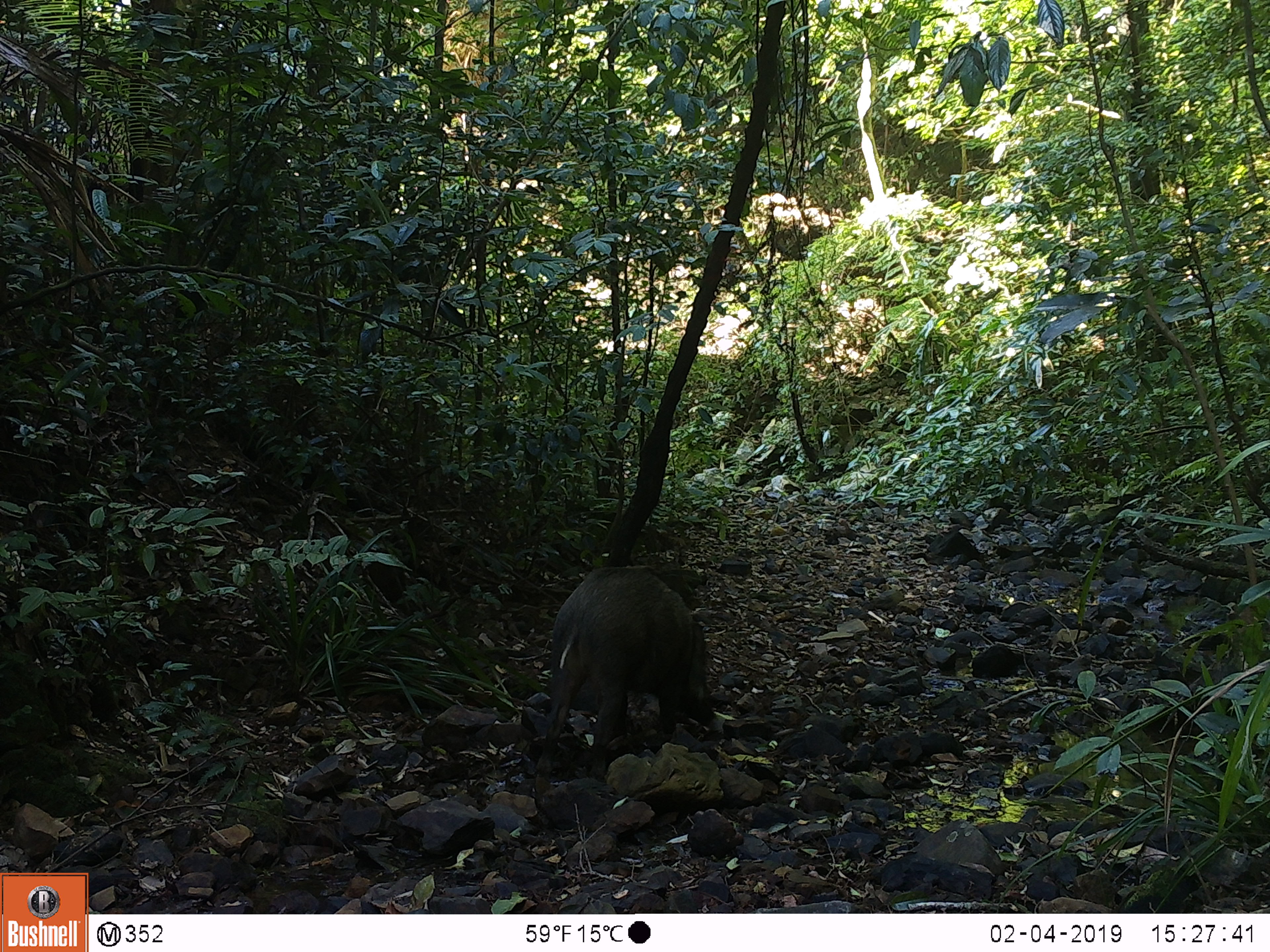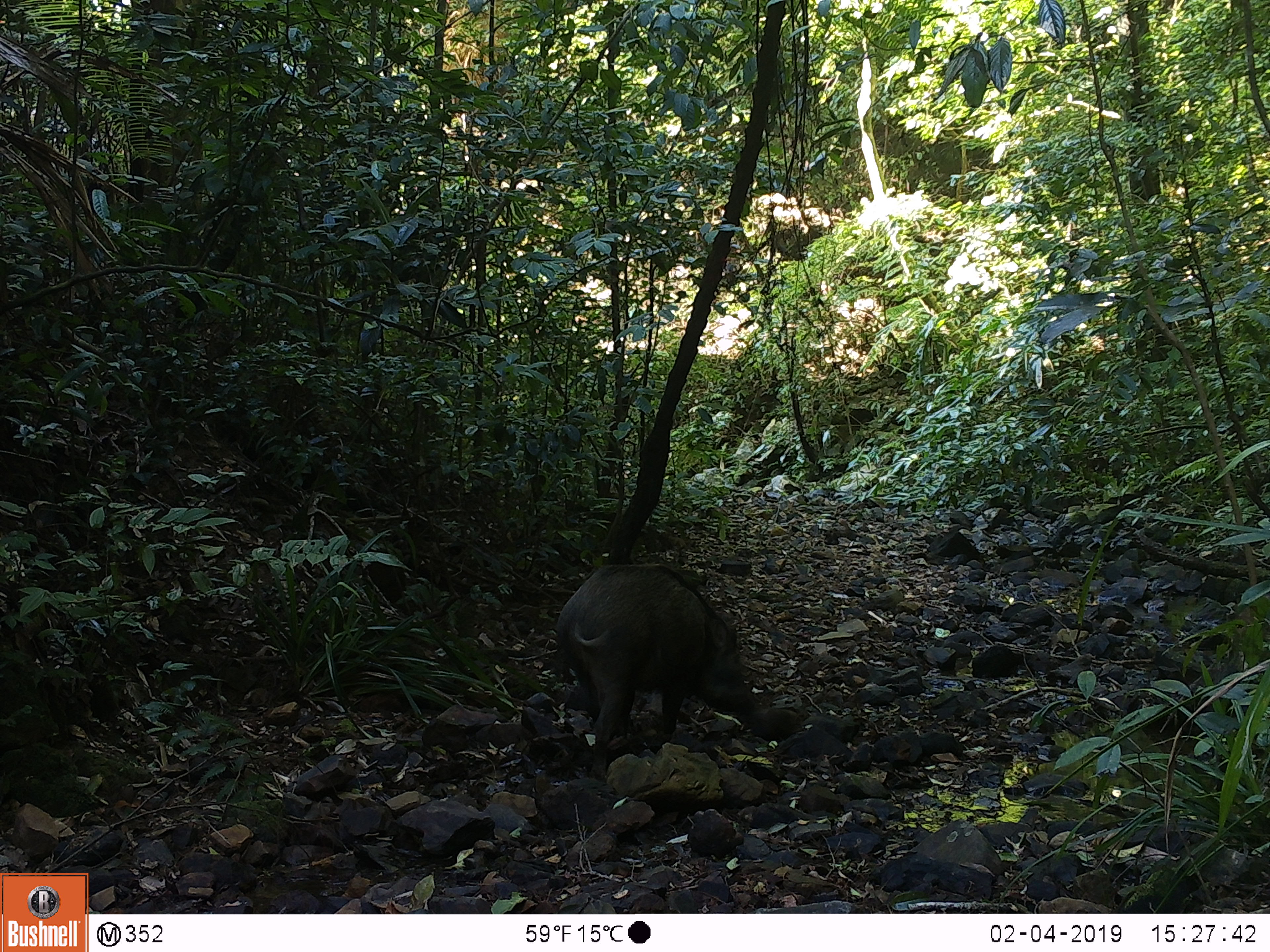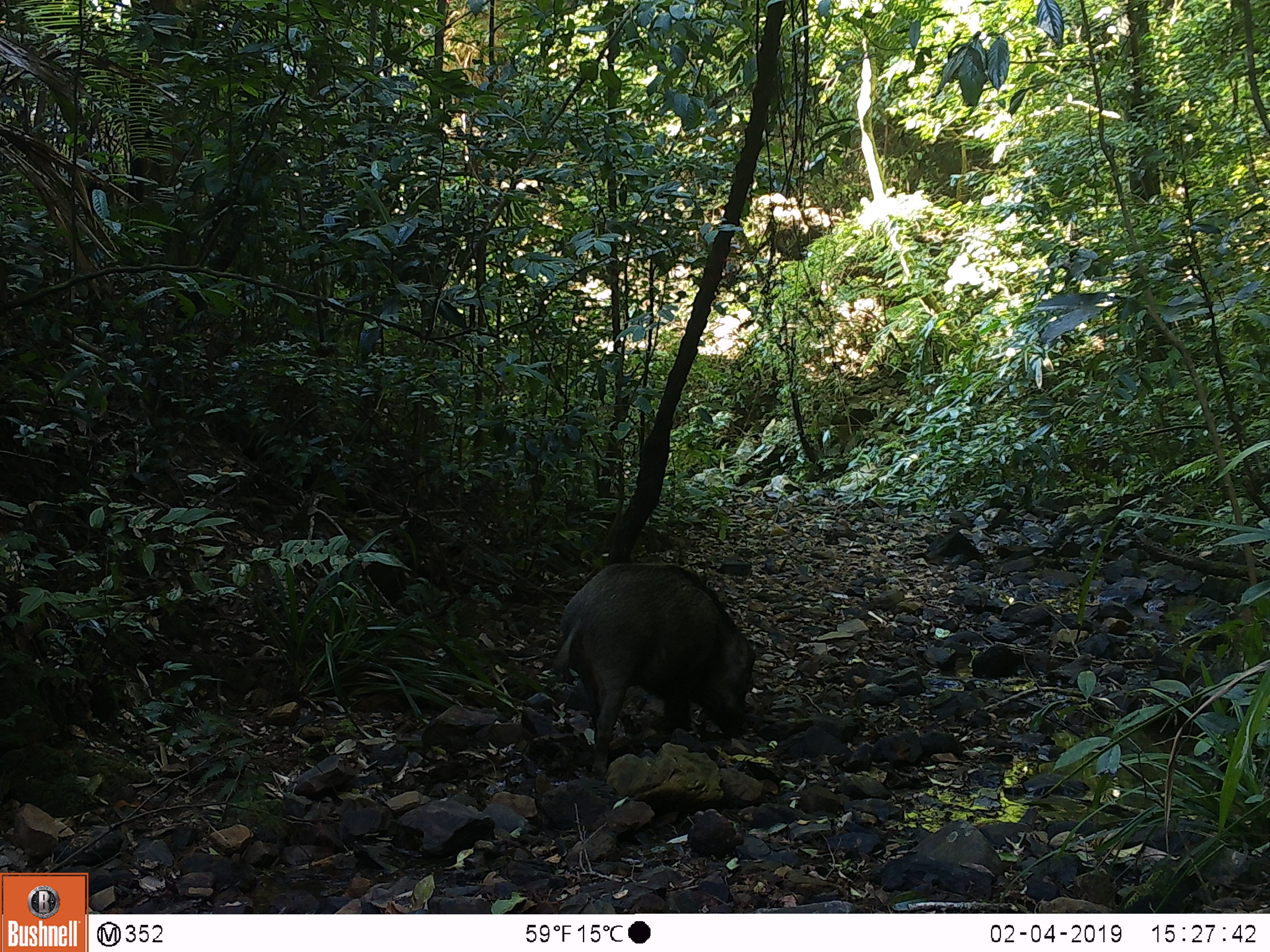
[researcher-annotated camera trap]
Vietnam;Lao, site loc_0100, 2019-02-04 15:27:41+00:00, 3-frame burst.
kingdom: Animalia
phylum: Chordata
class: Mammalia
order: Artiodactyla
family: Suidae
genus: Sus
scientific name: Sus scrofa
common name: eurasian wild pig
Eurasian wild pig (Sus scrofa). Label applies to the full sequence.